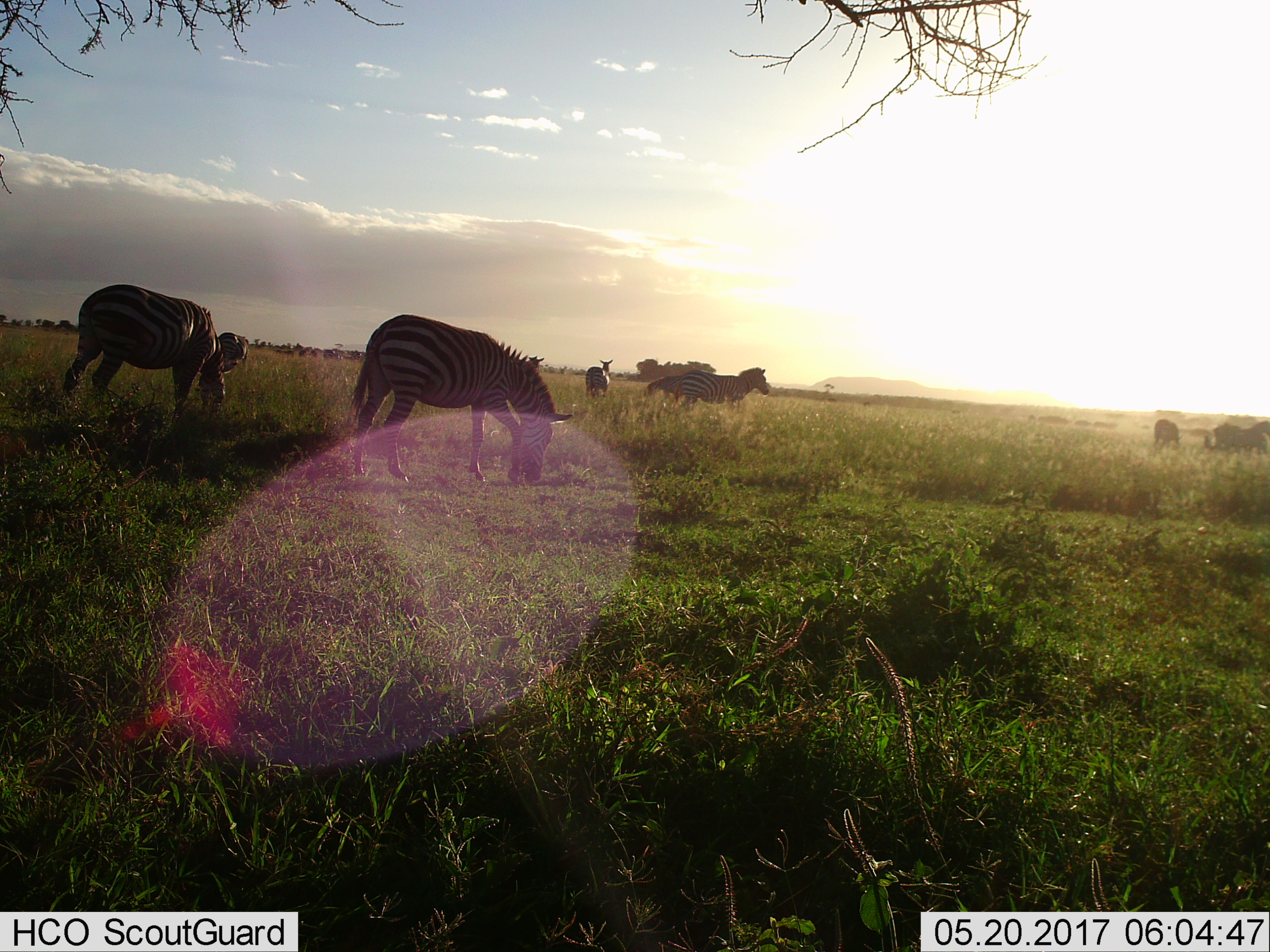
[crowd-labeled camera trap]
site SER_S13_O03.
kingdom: Animalia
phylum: Chordata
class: Mammalia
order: Perissodactyla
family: Equidae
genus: Equus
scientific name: Equus quagga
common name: plains zebra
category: zebraplains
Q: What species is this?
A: Zebraplains (plains zebra) (Equus quagga).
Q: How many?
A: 8.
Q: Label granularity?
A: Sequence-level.